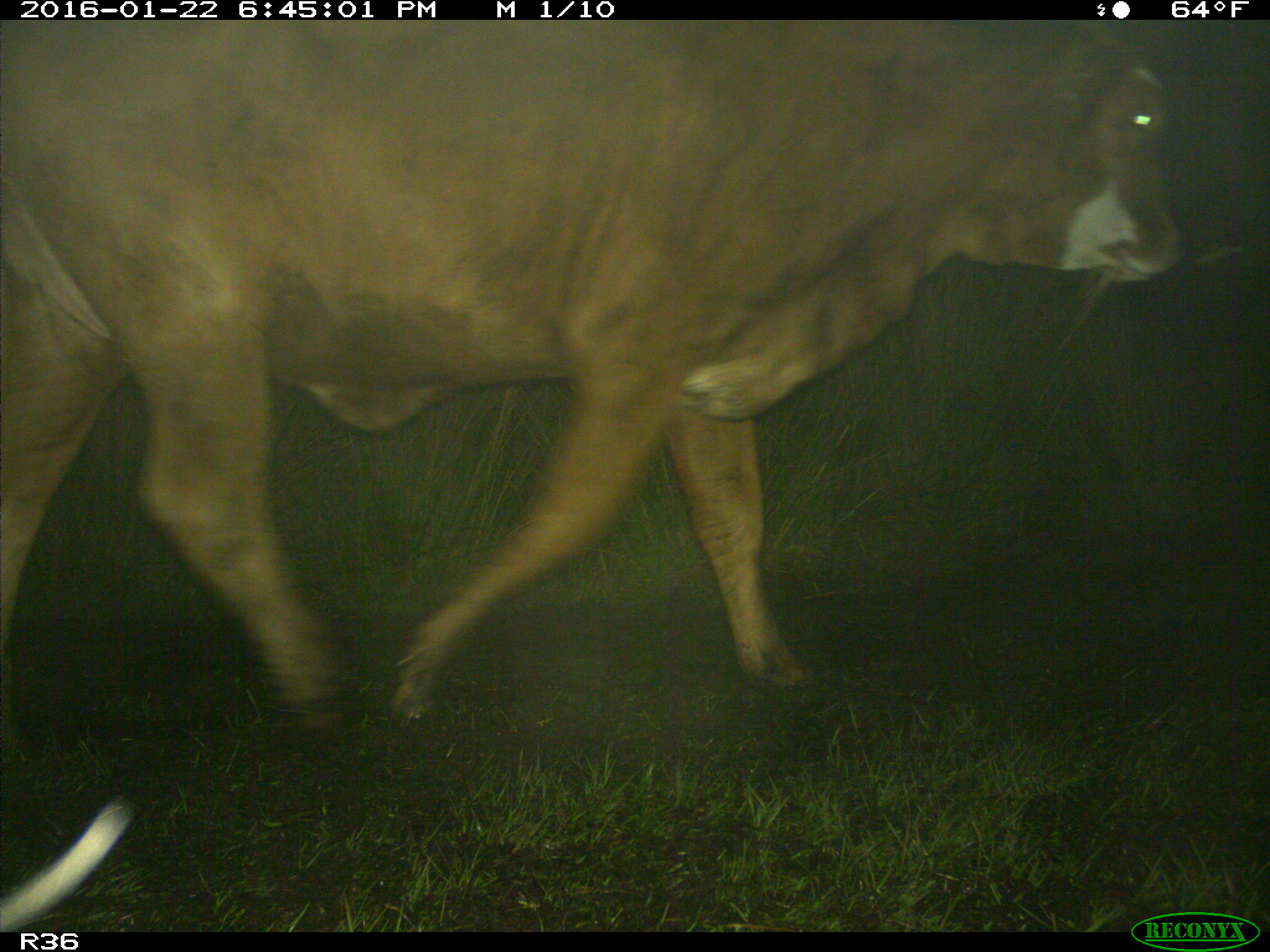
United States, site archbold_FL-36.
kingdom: Animalia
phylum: Chordata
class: Mammalia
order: Artiodactyla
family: Bovidae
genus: Bos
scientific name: Bos taurus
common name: domestic cow